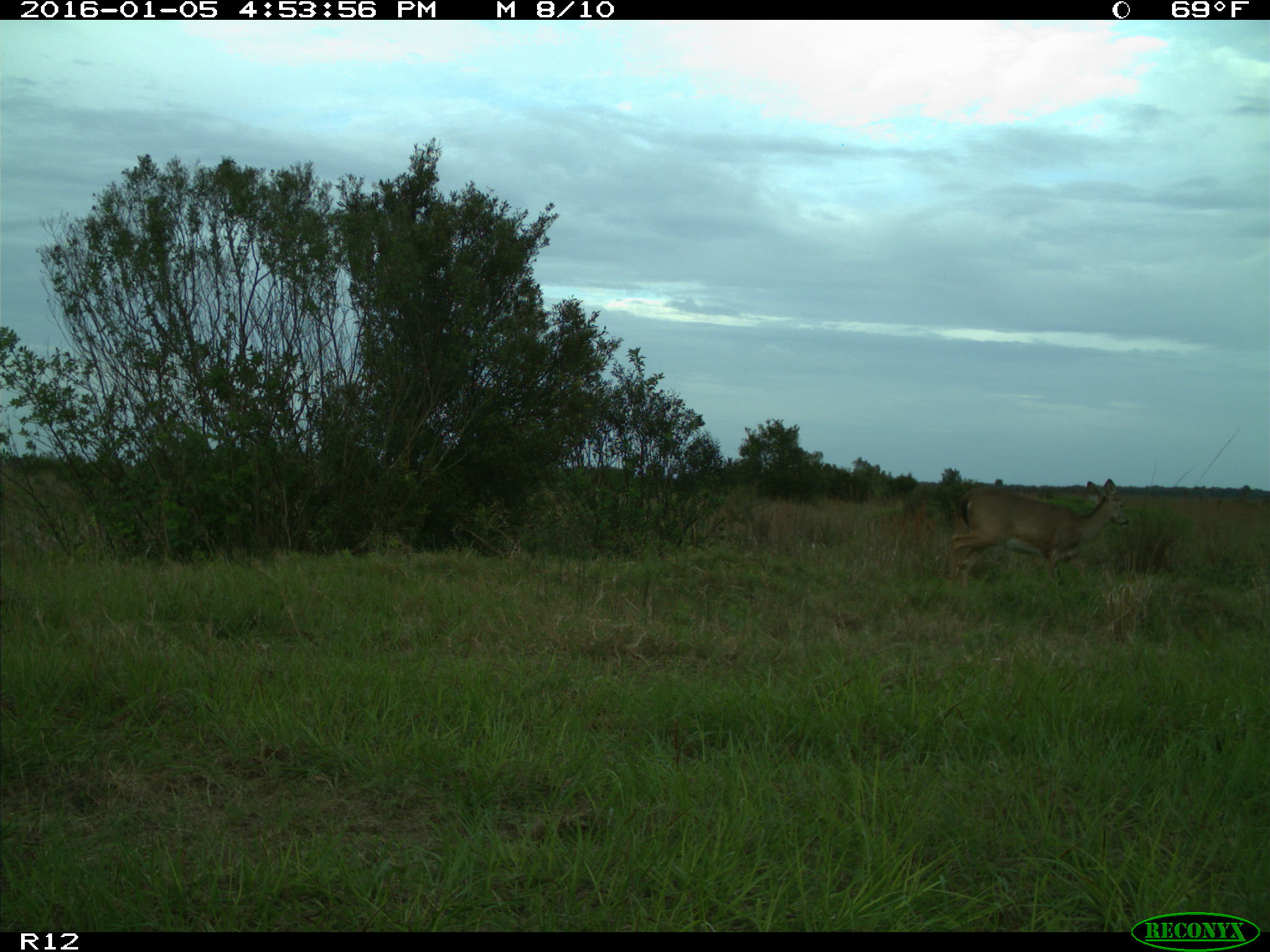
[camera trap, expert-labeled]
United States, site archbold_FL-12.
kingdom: Animalia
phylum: Chordata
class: Mammalia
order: Artiodactyla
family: Cervidae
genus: Odocoileus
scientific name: Odocoileus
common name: deer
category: unidentified deer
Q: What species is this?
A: Unidentified deer (deer) (Odocoileus).